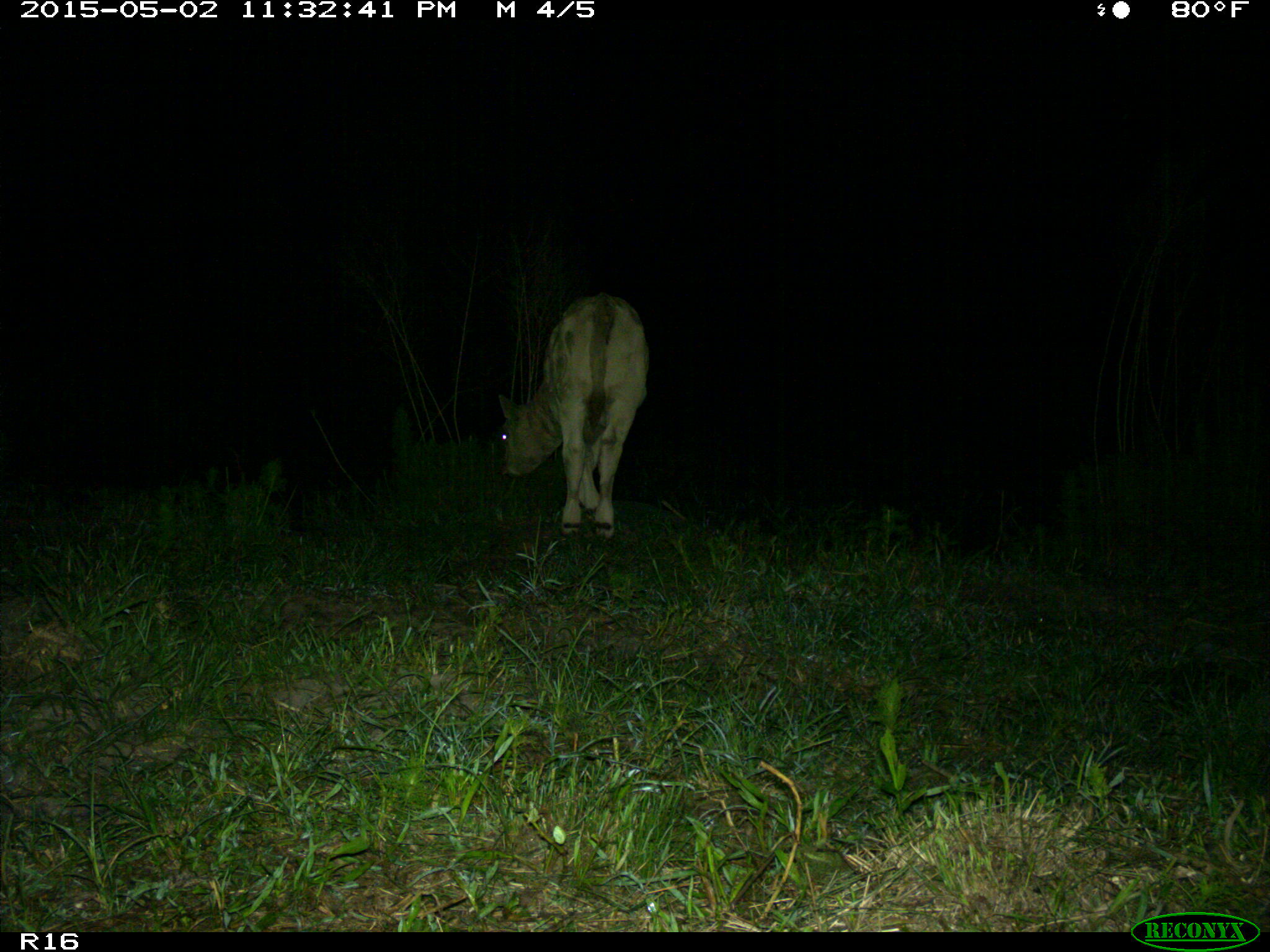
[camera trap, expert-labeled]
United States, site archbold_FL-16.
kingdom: Animalia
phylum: Chordata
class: Mammalia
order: Artiodactyla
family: Bovidae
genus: Bos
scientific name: Bos taurus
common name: domestic cow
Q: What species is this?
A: Bos taurus (domestic cow).